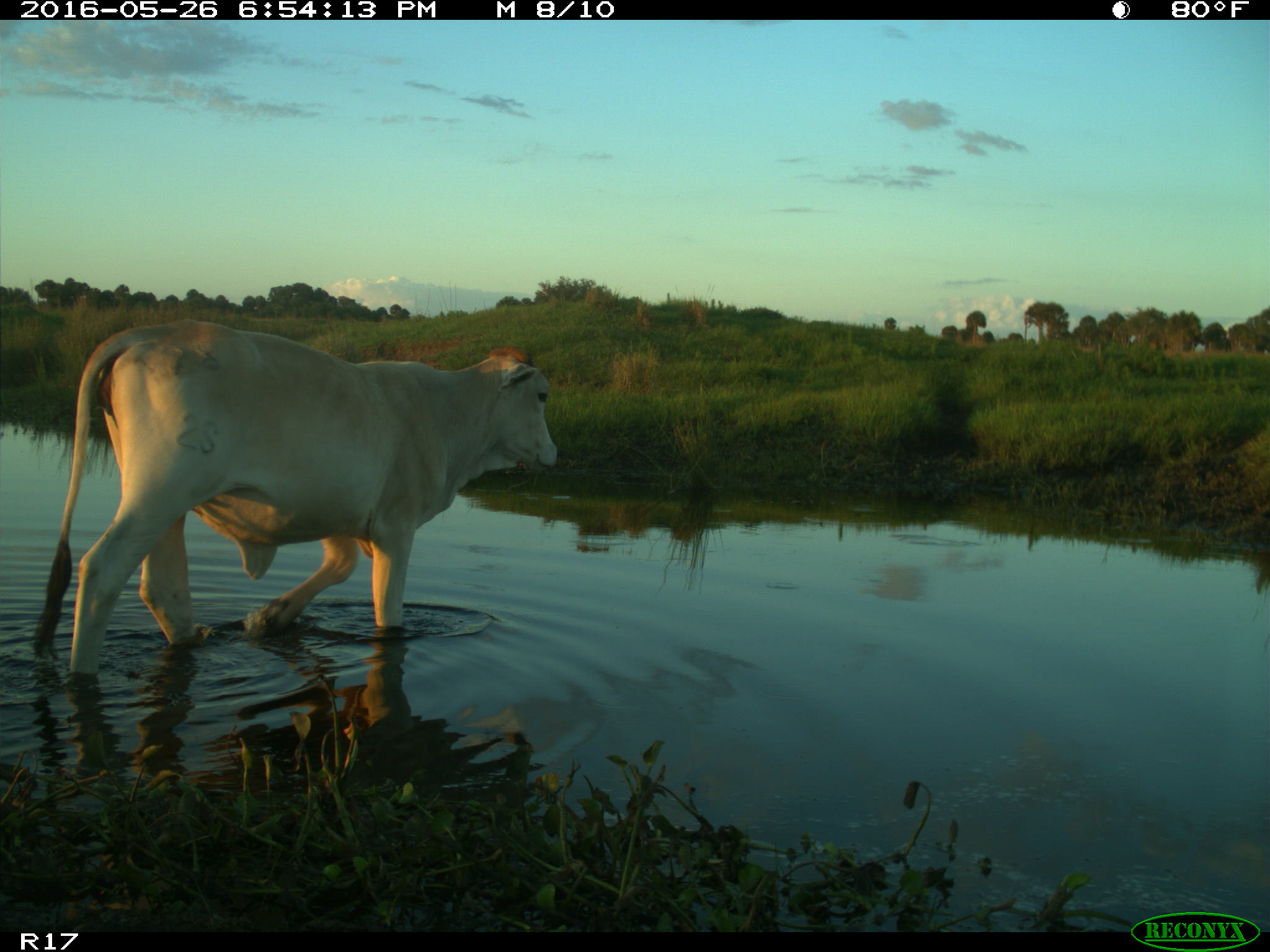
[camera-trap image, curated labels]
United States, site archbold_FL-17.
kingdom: Animalia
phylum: Chordata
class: Mammalia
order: Artiodactyla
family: Bovidae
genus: Bos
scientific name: Bos taurus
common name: domestic cow